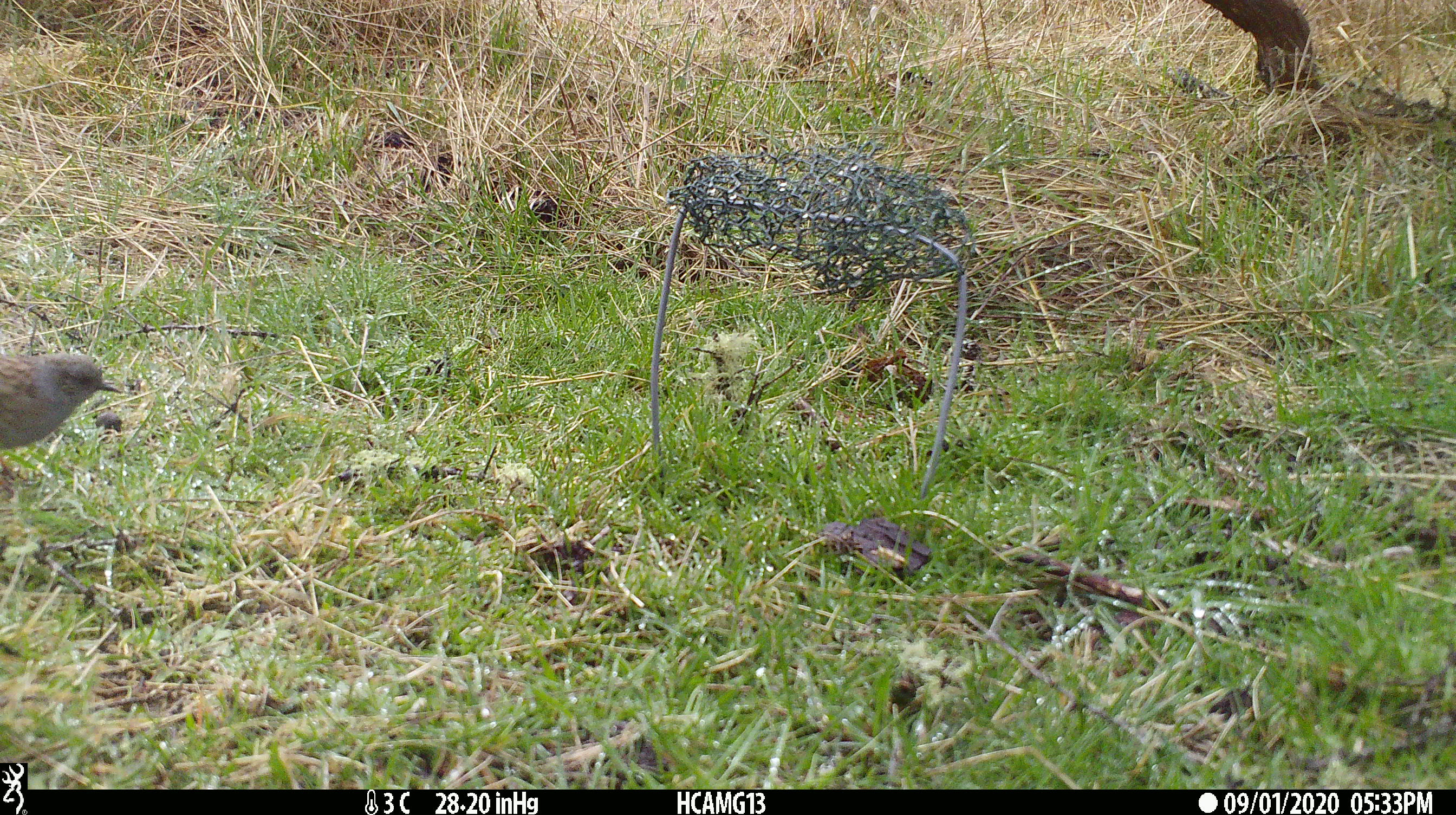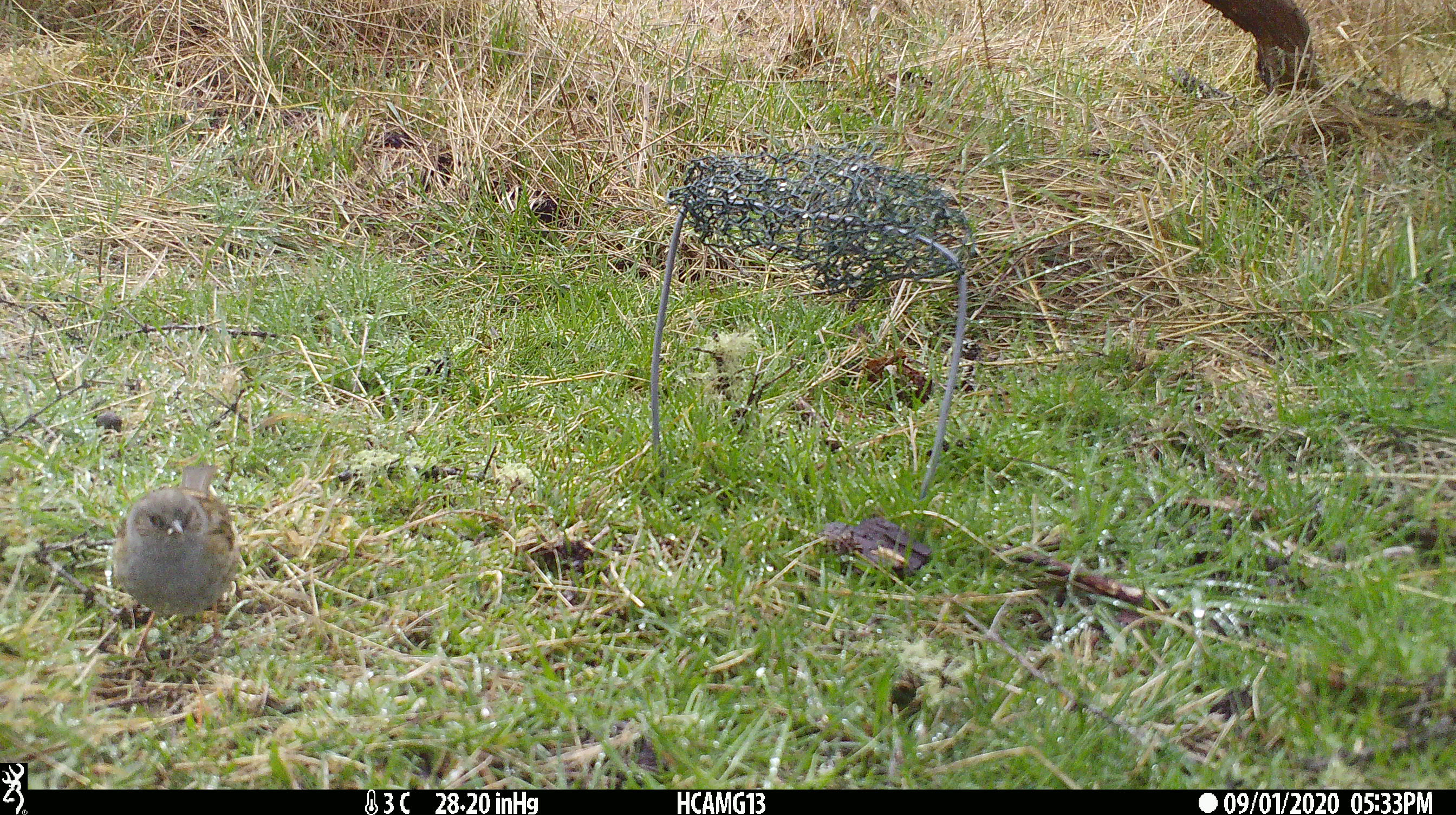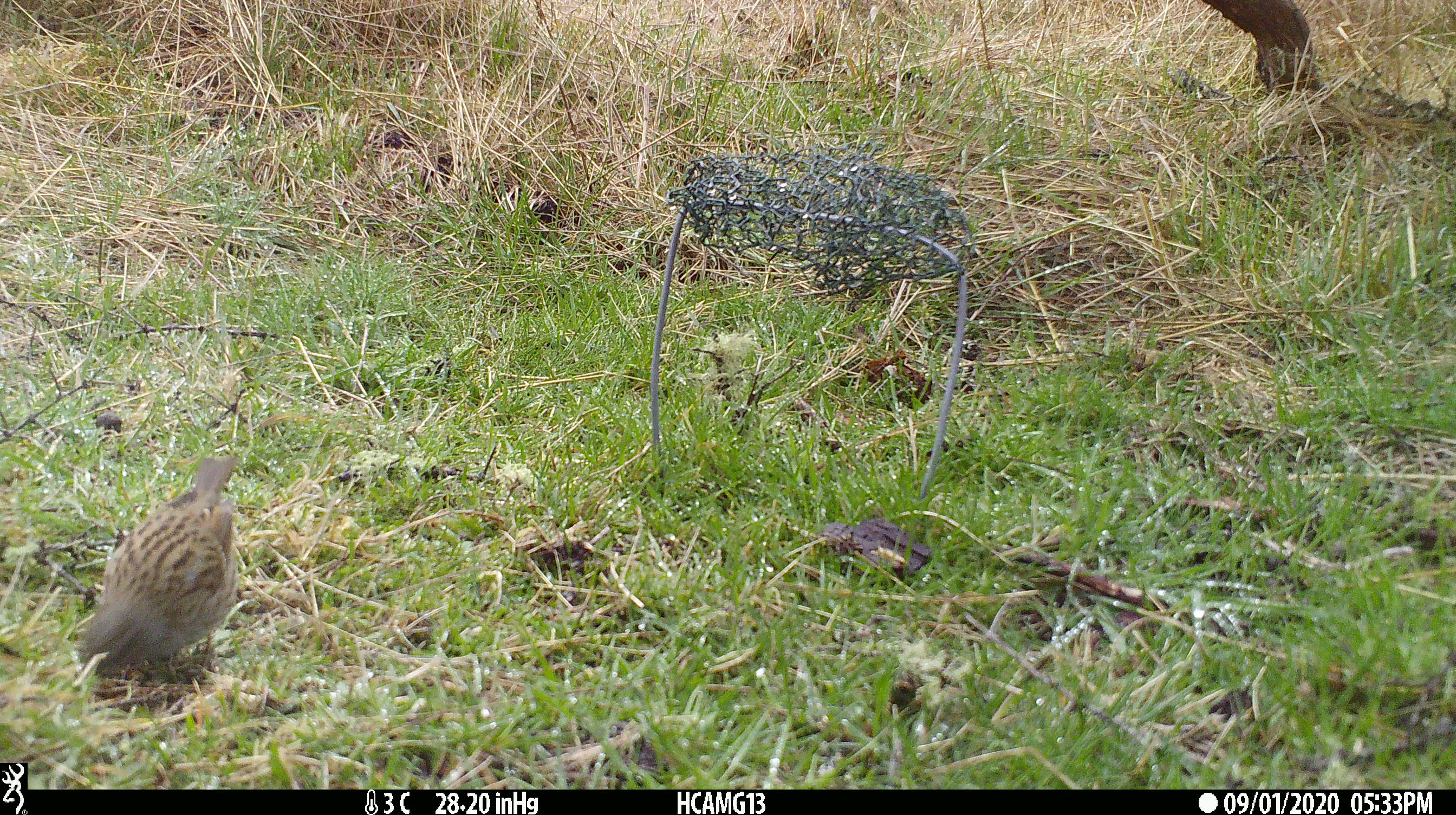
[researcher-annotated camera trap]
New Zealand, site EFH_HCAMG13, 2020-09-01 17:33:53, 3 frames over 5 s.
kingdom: Animalia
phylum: Chordata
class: Aves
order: Passeriformes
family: Prunellidae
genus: Prunella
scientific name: Prunella modularis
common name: dunnock